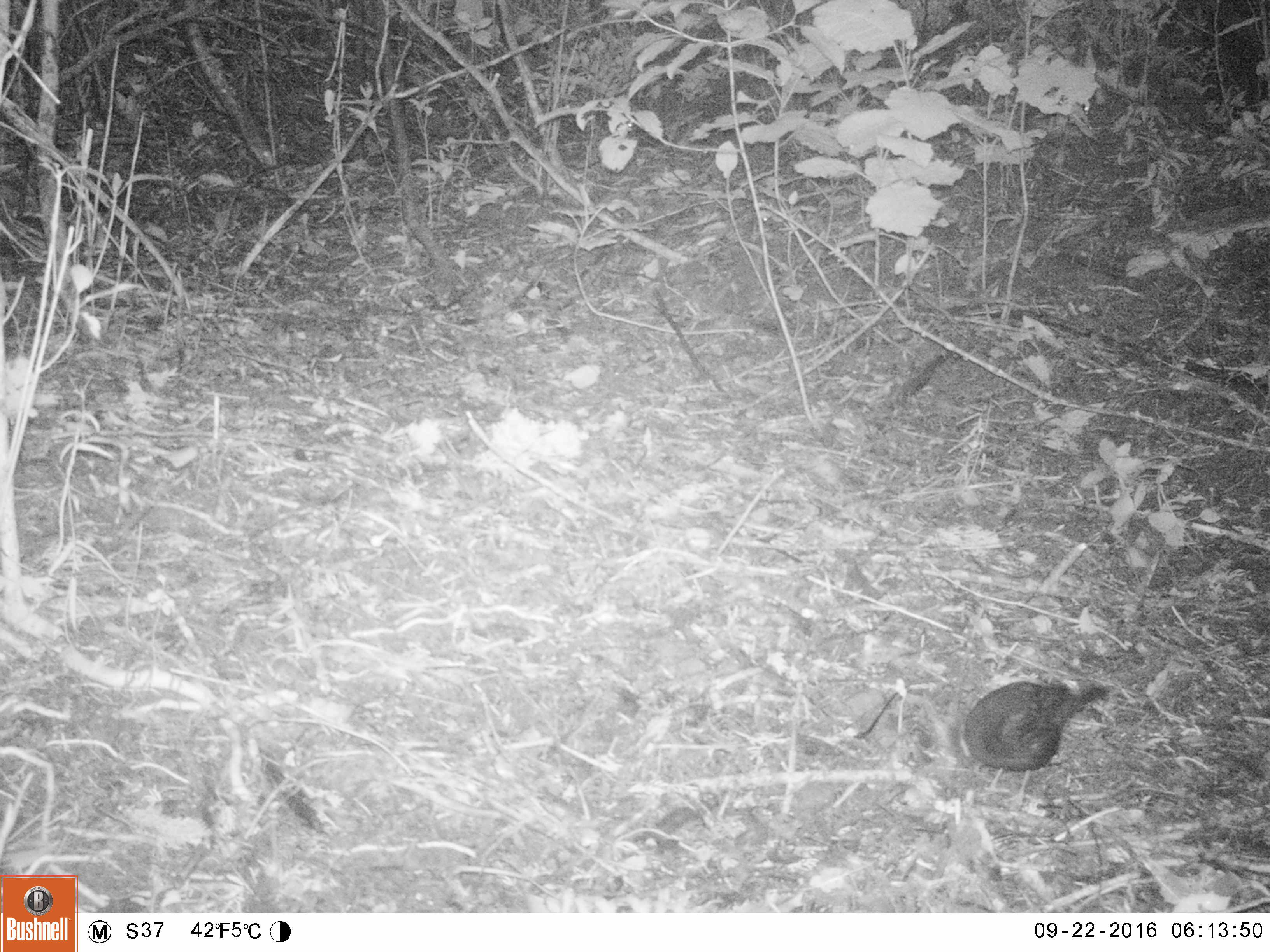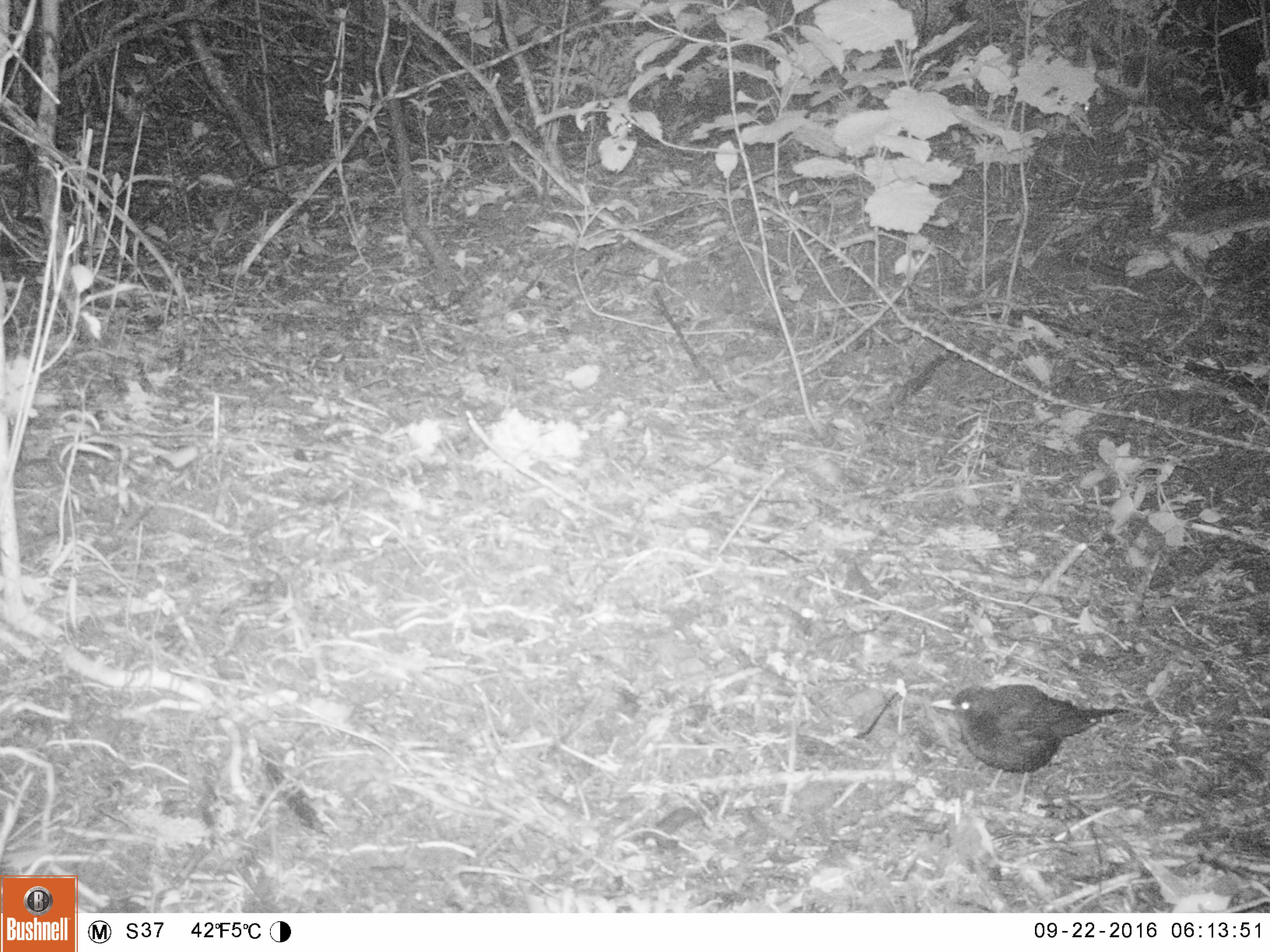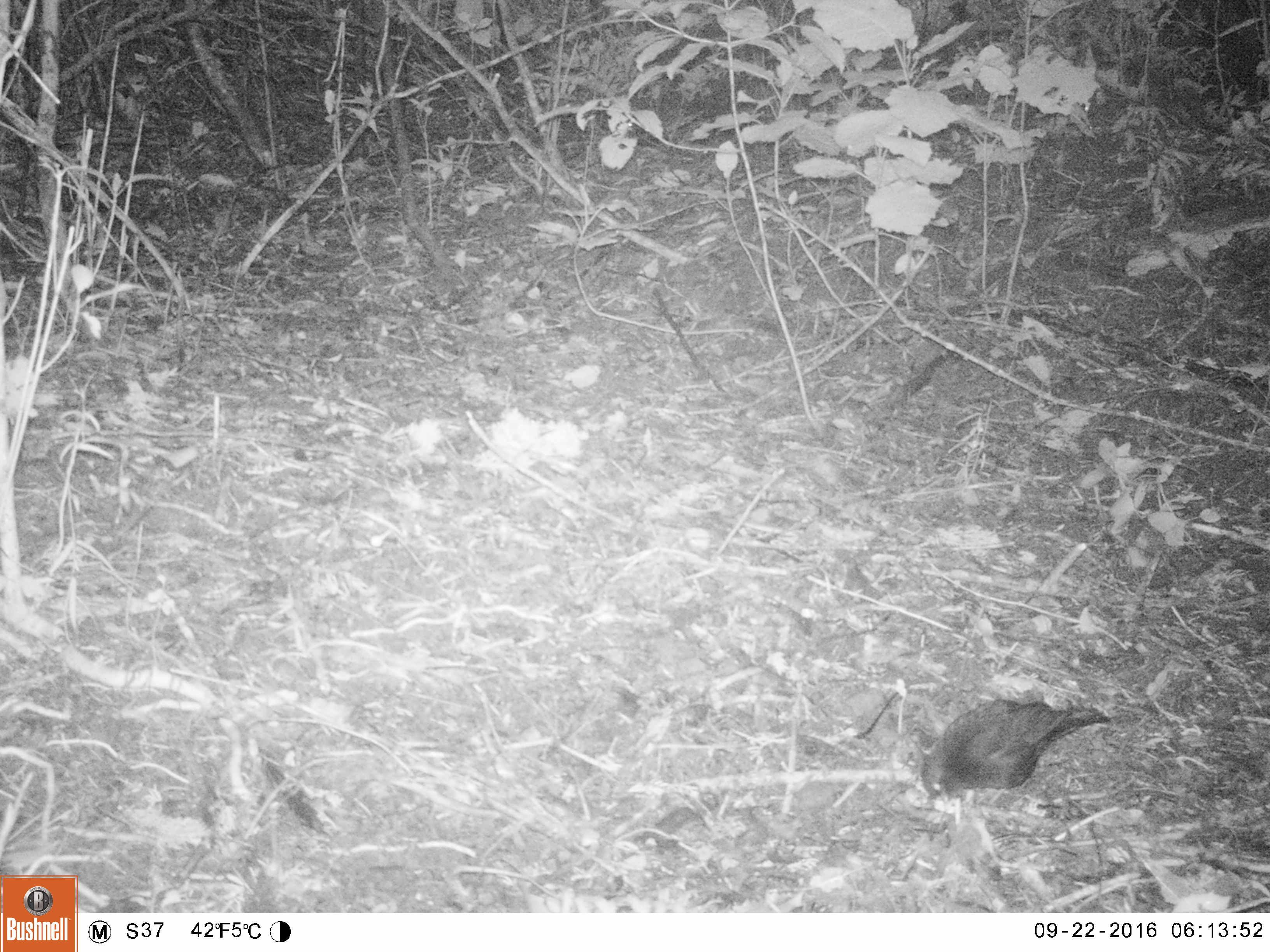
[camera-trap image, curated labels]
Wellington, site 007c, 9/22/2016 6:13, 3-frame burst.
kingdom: Animalia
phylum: Chordata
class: Aves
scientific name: Aves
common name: bird